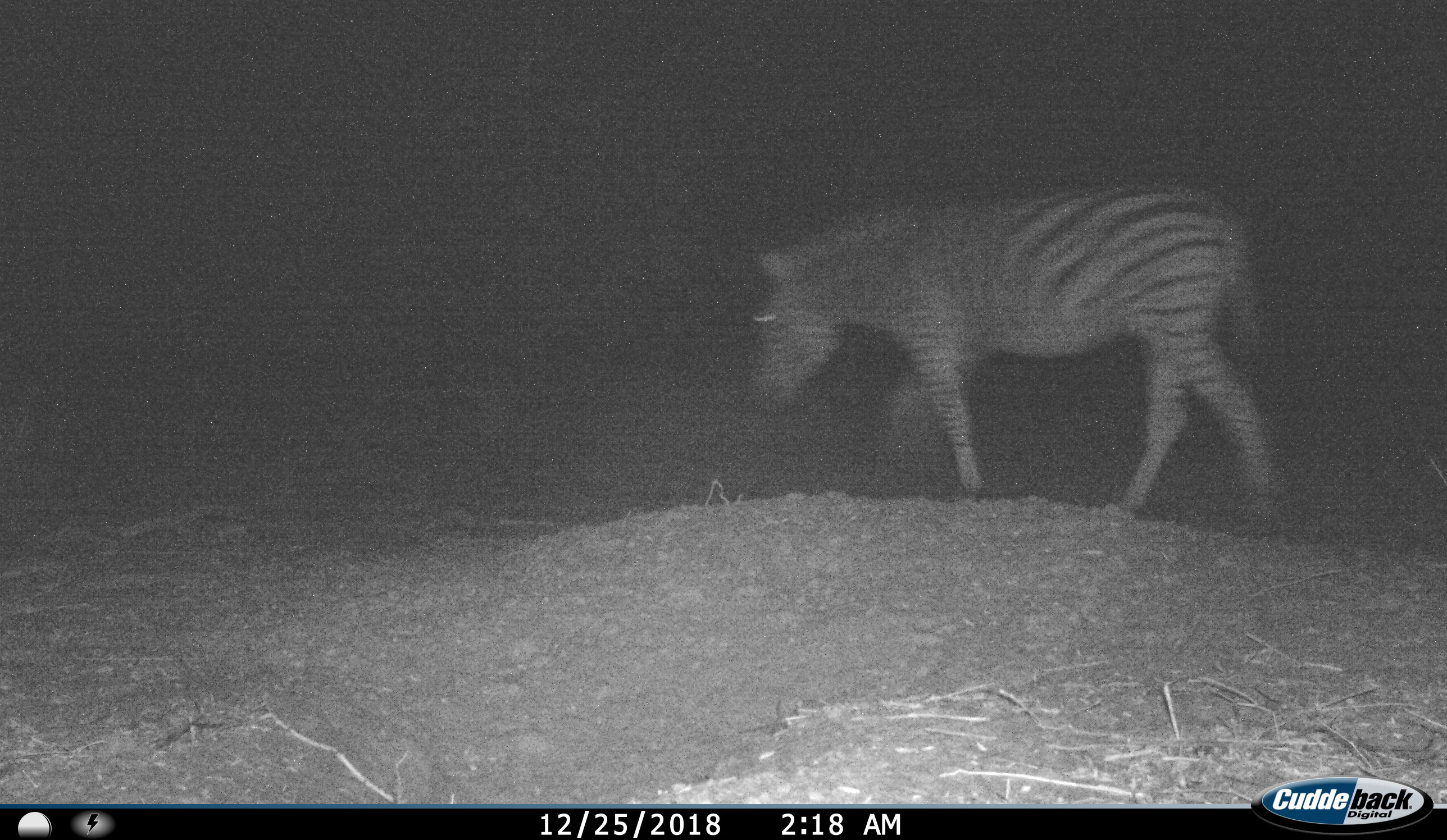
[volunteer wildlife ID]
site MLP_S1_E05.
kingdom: Animalia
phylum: Chordata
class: Mammalia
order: Perissodactyla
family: Equidae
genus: Equus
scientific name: Equus quagga burchellii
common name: burchell's zebra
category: zebraburchells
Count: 1.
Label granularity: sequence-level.